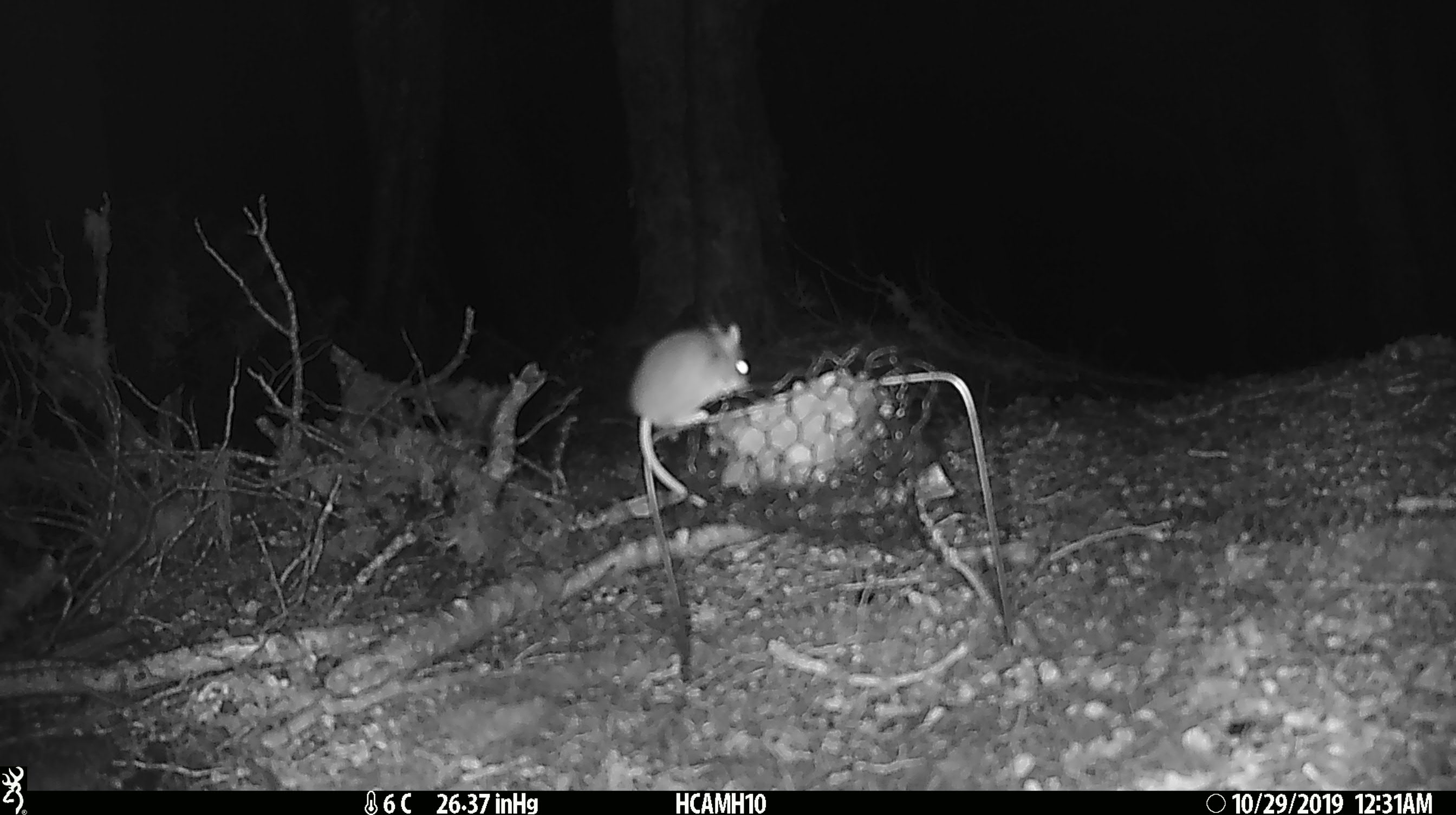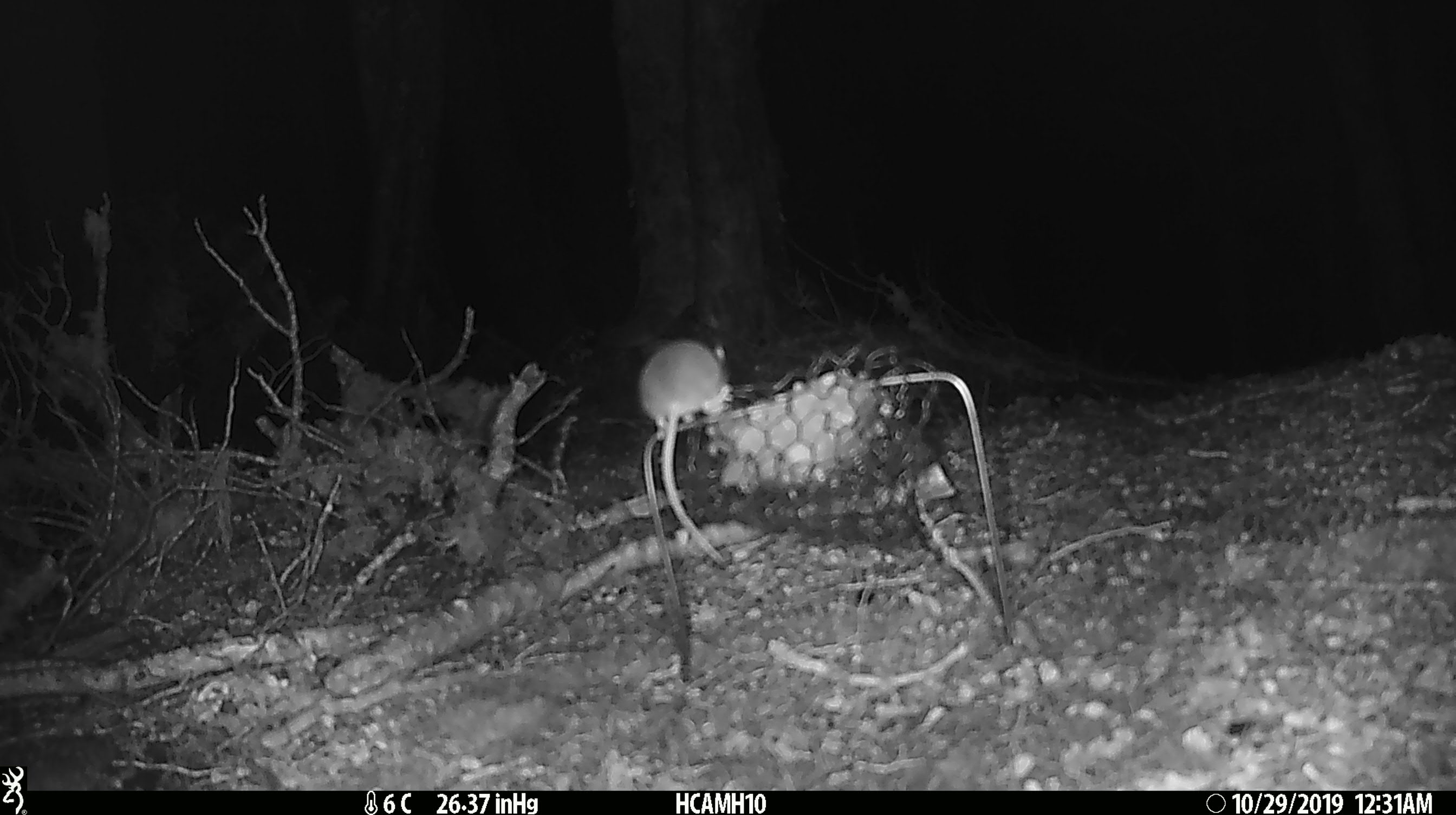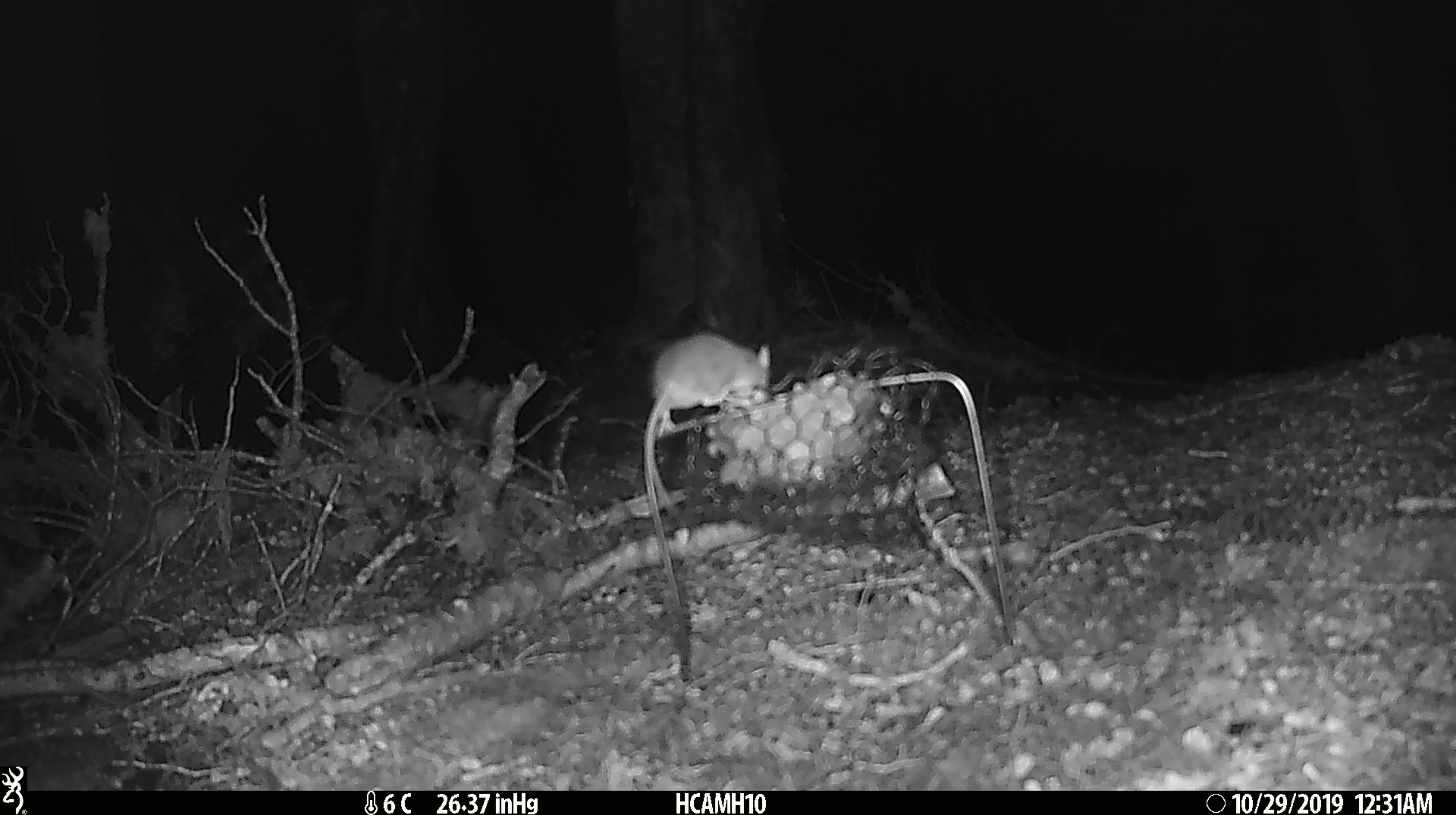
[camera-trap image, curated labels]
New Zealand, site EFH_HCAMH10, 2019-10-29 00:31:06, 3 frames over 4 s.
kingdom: Animalia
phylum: Chordata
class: Mammalia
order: Rodentia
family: Muridae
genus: Mus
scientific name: Mus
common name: mouse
Mouse (Mus).